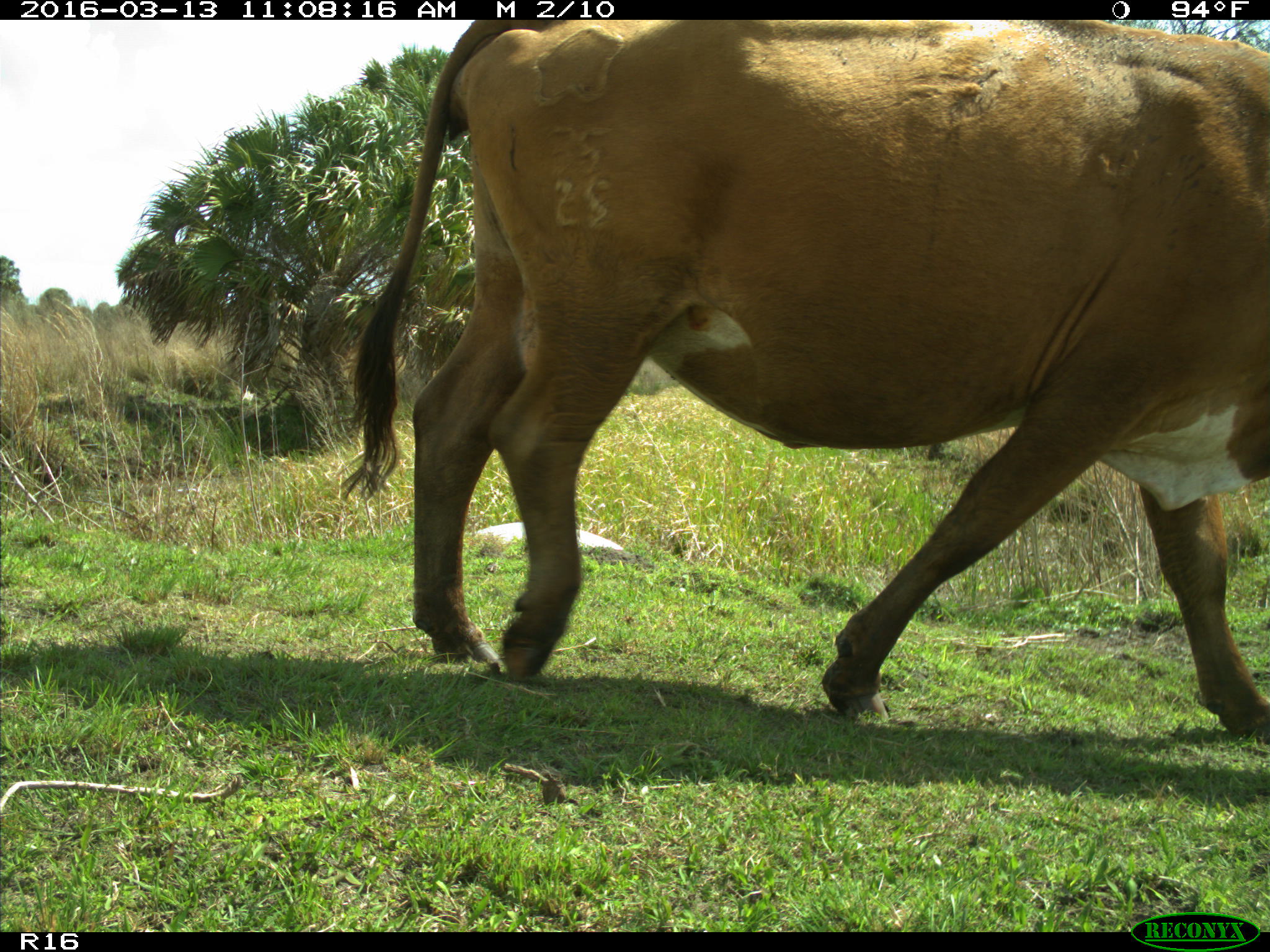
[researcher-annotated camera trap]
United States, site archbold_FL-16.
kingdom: Animalia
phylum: Chordata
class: Mammalia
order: Artiodactyla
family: Bovidae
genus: Bos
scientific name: Bos taurus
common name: domestic cow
Bos taurus (domestic cow).